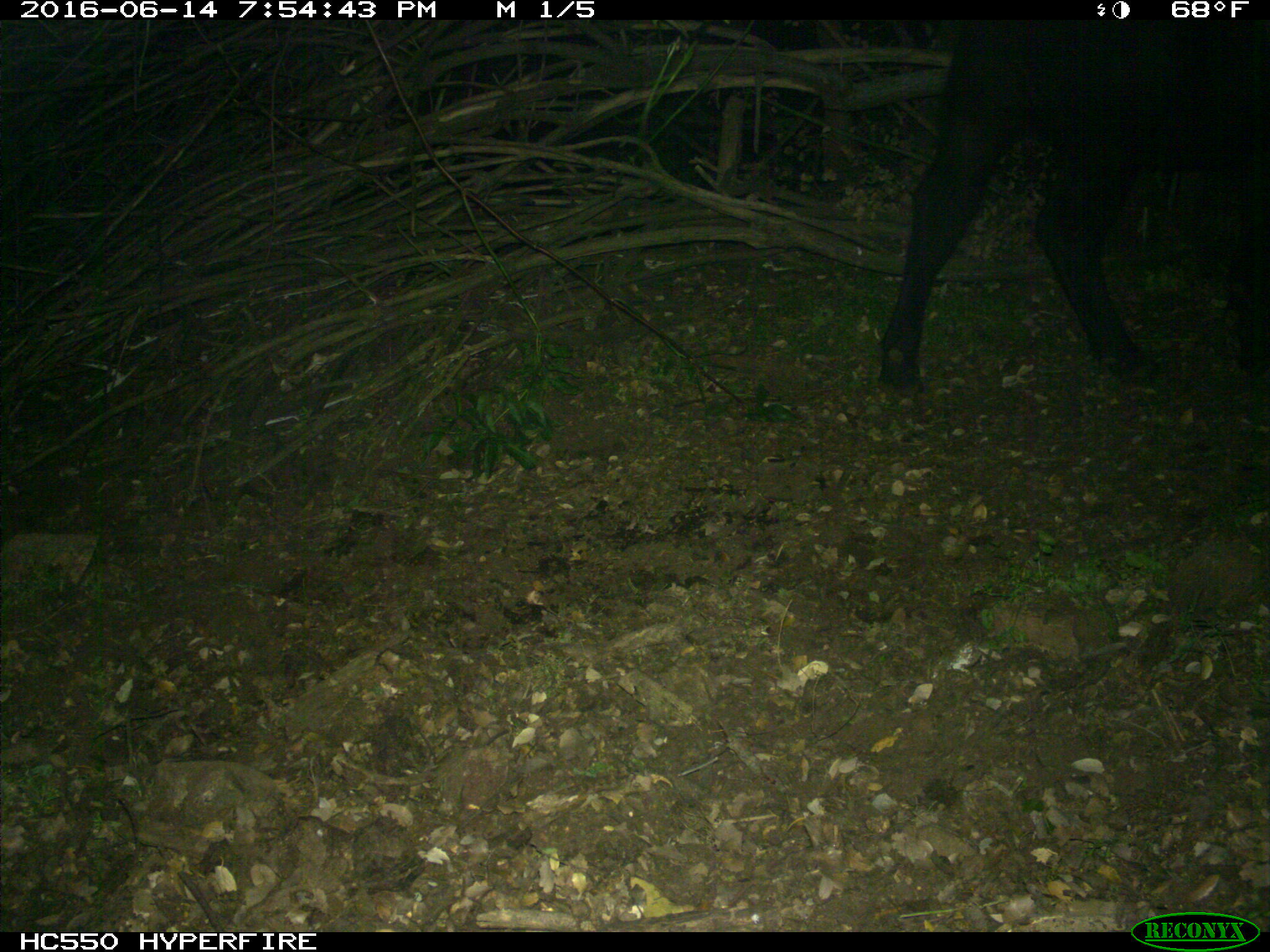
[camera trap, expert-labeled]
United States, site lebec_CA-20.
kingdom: Animalia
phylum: Chordata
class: Mammalia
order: Artiodactyla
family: Bovidae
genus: Bos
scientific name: Bos taurus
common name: domestic cow